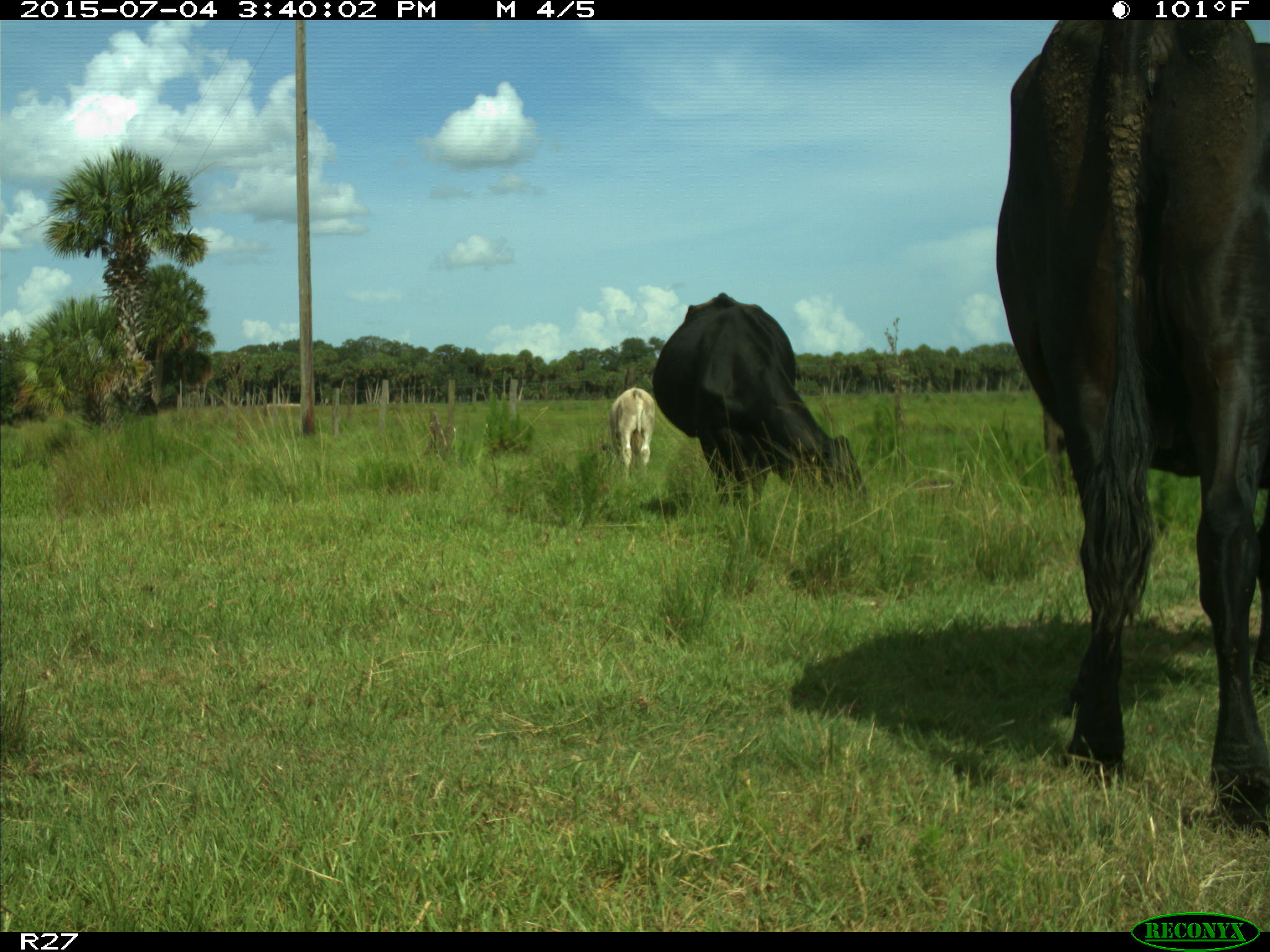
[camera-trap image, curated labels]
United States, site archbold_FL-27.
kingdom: Animalia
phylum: Chordata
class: Mammalia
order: Artiodactyla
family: Bovidae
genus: Bos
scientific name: Bos taurus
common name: domestic cow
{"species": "Bos taurus (domestic cow)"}